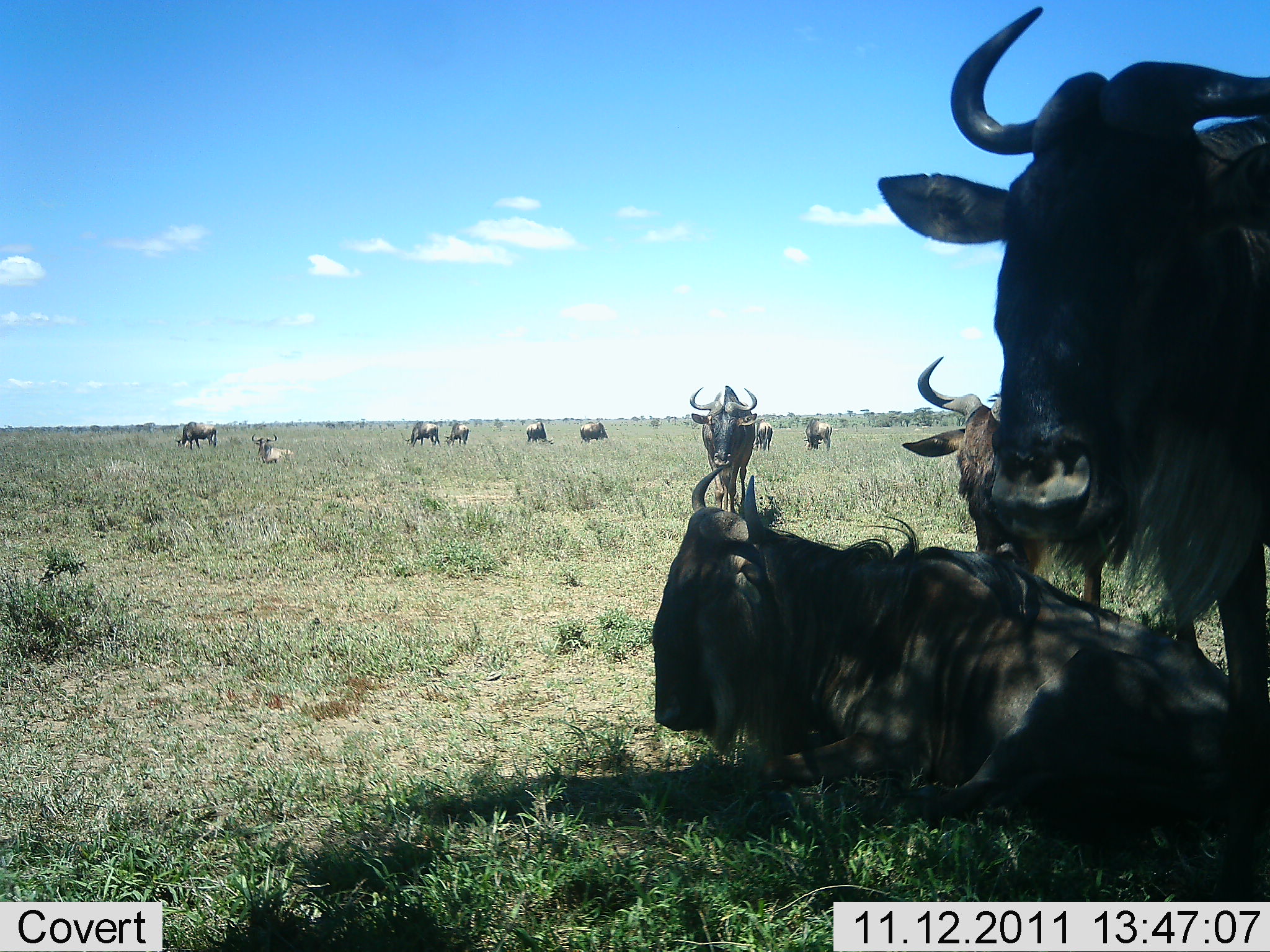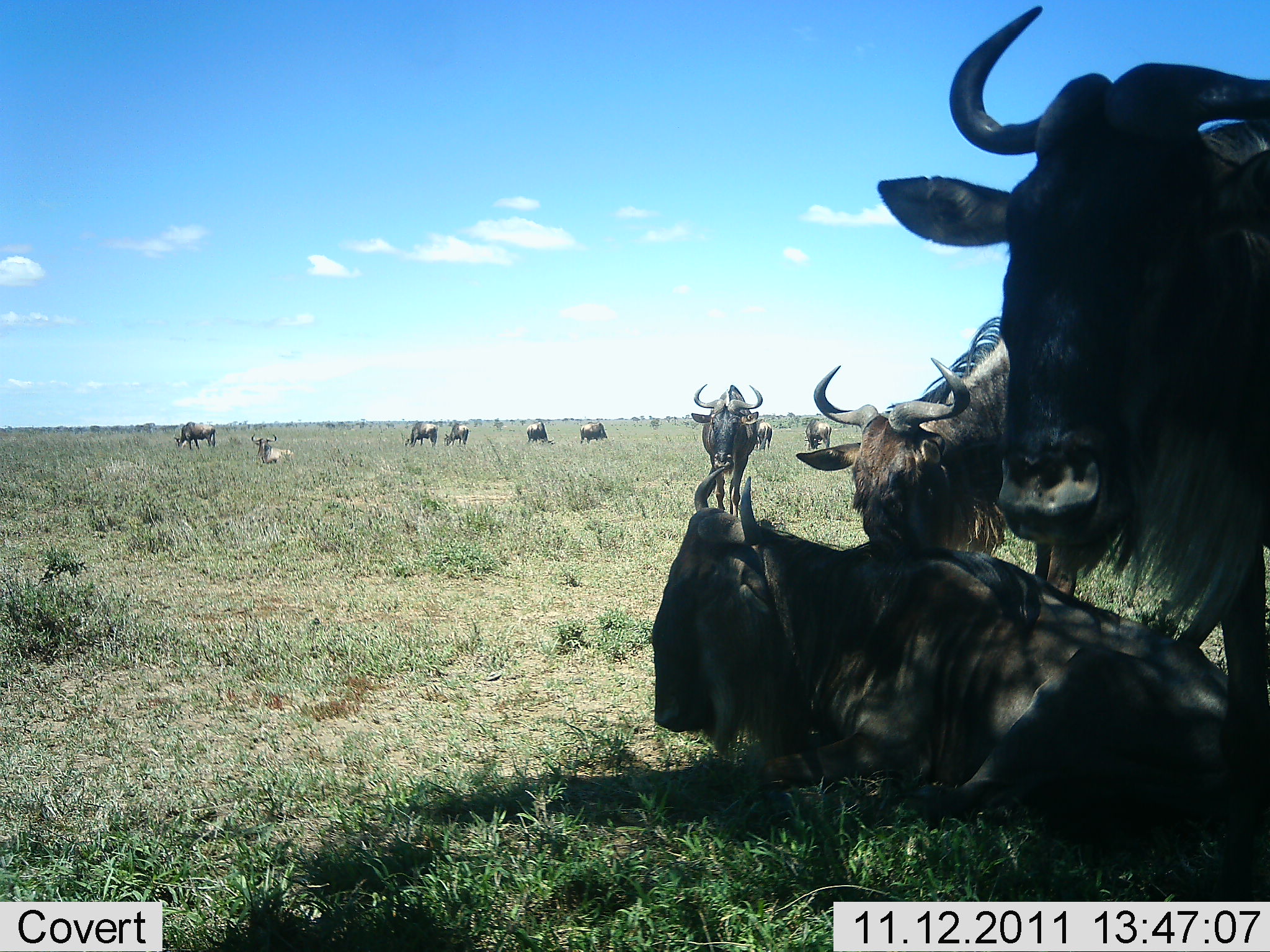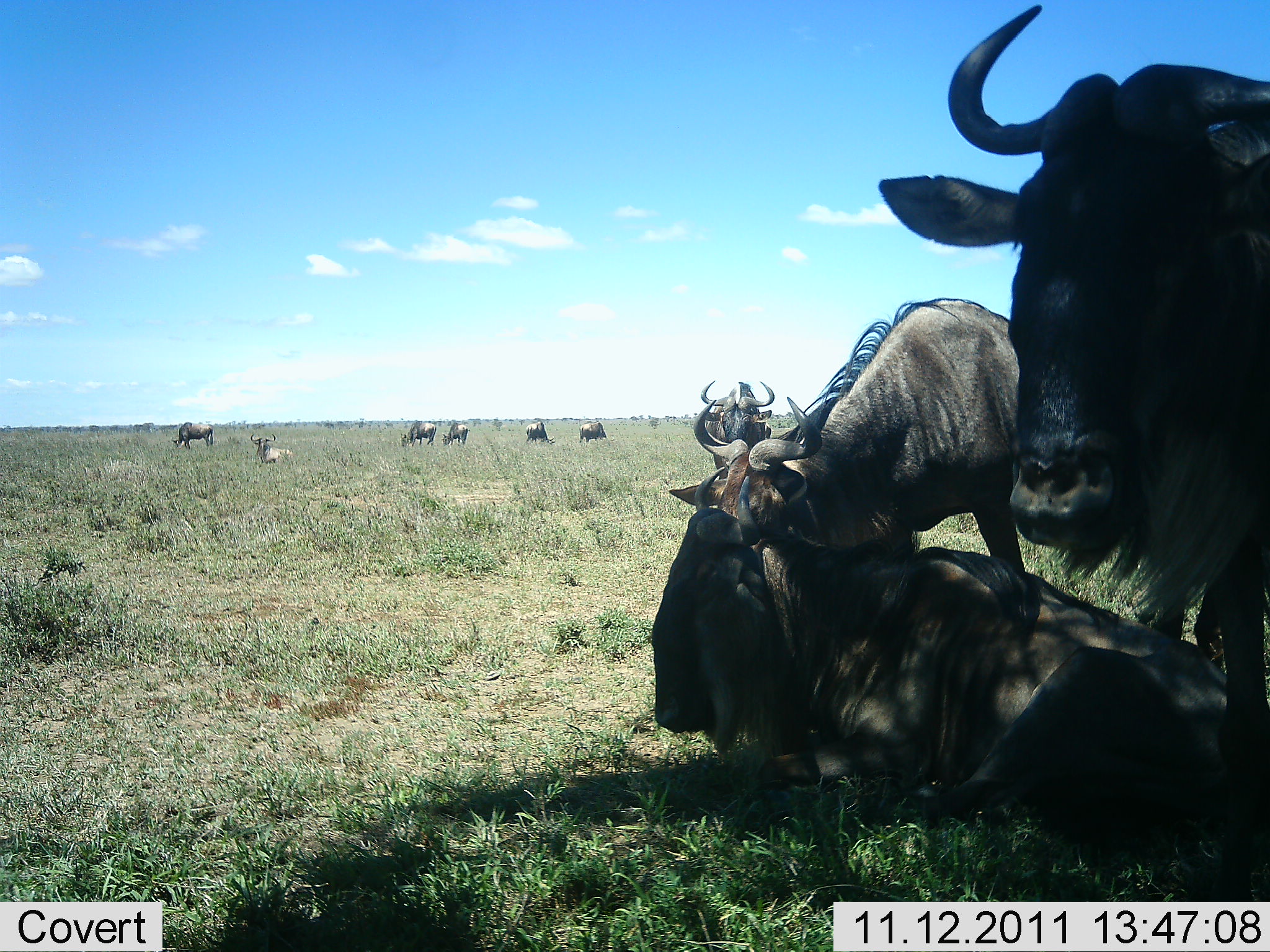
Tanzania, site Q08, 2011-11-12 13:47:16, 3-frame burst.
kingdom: Animalia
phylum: Chordata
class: Mammalia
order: Artiodactyla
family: Bovidae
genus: Connochaetes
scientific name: Connochaetes taurinus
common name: blue wildebeest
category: wildebeest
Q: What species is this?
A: Wildebeest (blue wildebeest) (Connochaetes taurinus).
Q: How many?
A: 11-50.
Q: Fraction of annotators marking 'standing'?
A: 67%.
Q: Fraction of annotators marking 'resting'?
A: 93%.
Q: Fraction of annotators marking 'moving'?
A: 33%.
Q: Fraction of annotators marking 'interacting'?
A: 7%.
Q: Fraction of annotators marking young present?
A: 0%.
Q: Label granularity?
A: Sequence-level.